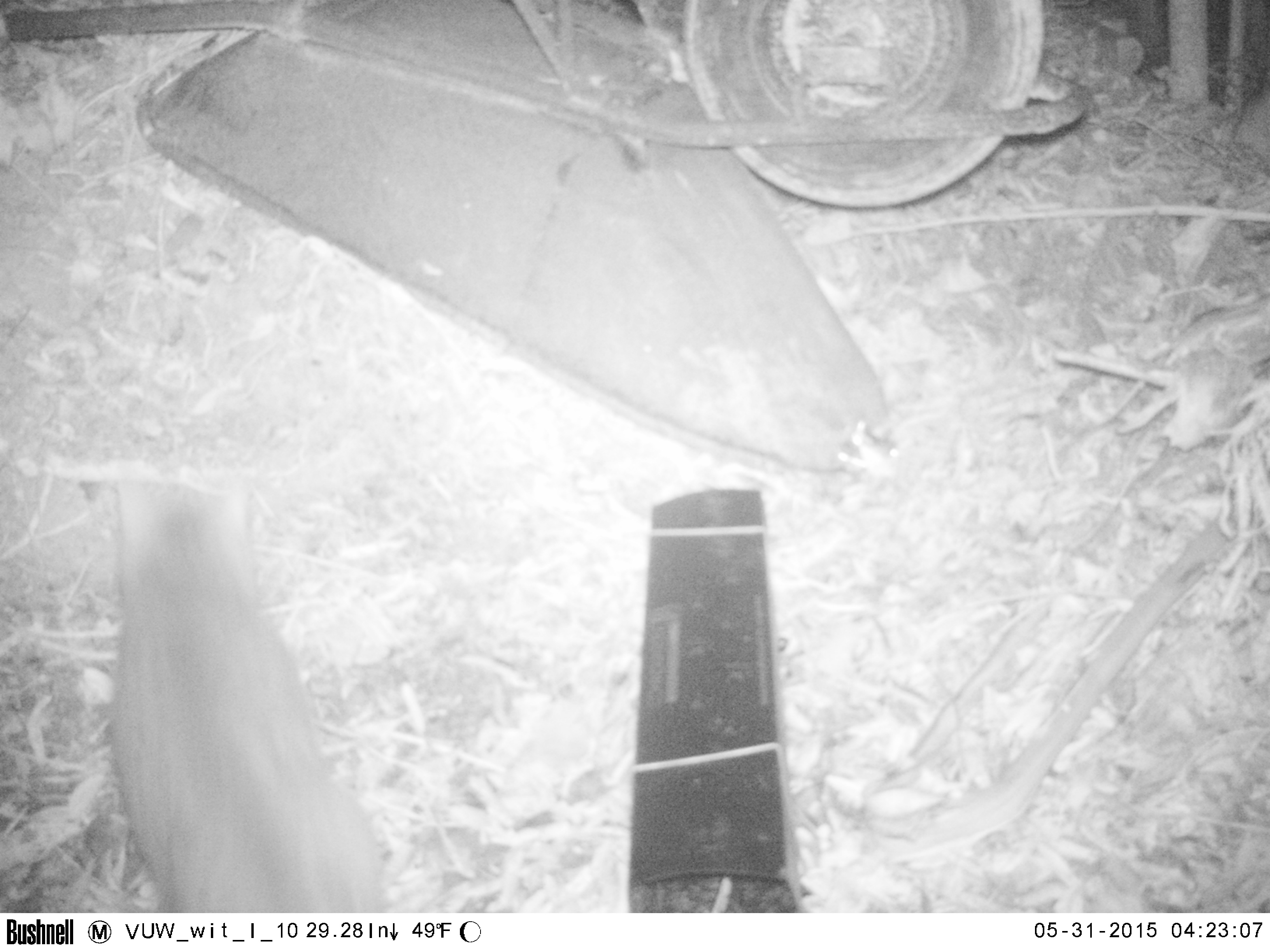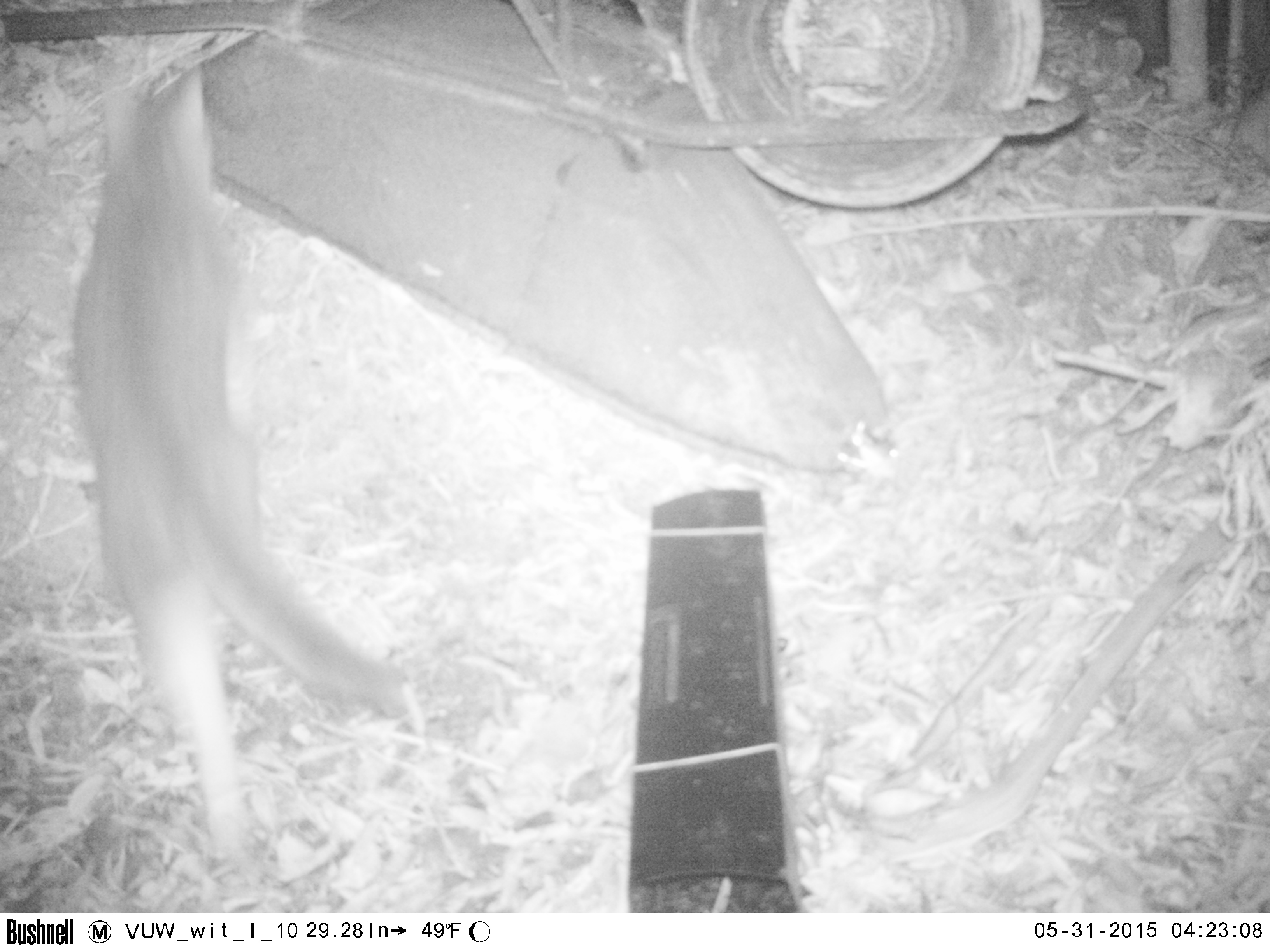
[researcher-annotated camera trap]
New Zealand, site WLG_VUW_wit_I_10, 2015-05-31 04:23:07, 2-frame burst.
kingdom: Animalia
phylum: Chordata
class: Mammalia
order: Carnivora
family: Felidae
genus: Felis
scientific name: Felis catus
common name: domestic cat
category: cat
Cat (domestic cat) (Felis catus).